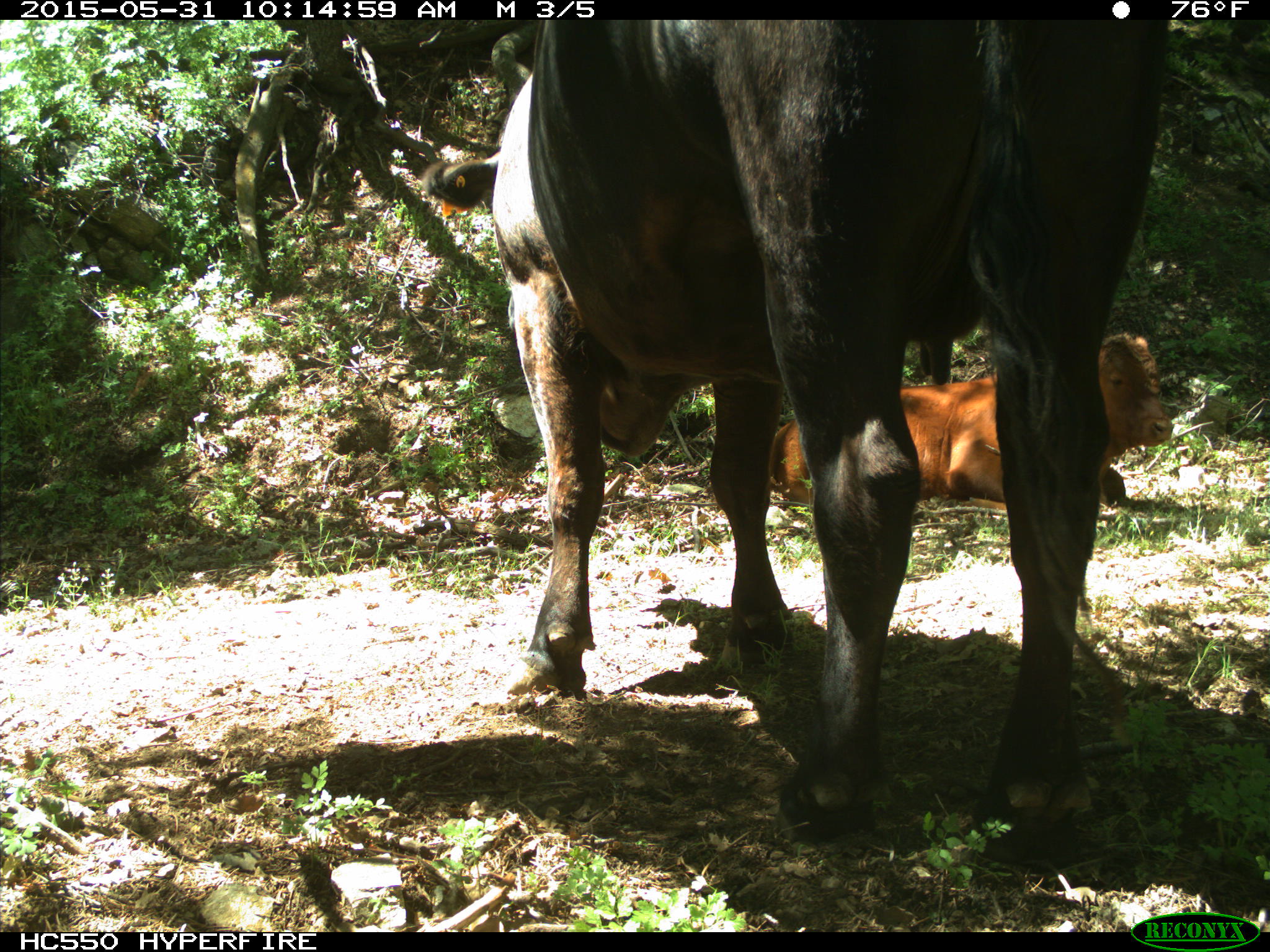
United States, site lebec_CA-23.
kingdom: Animalia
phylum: Chordata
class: Mammalia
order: Artiodactyla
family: Bovidae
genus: Bos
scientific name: Bos taurus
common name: domestic cow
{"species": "Bos taurus (domestic cow)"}